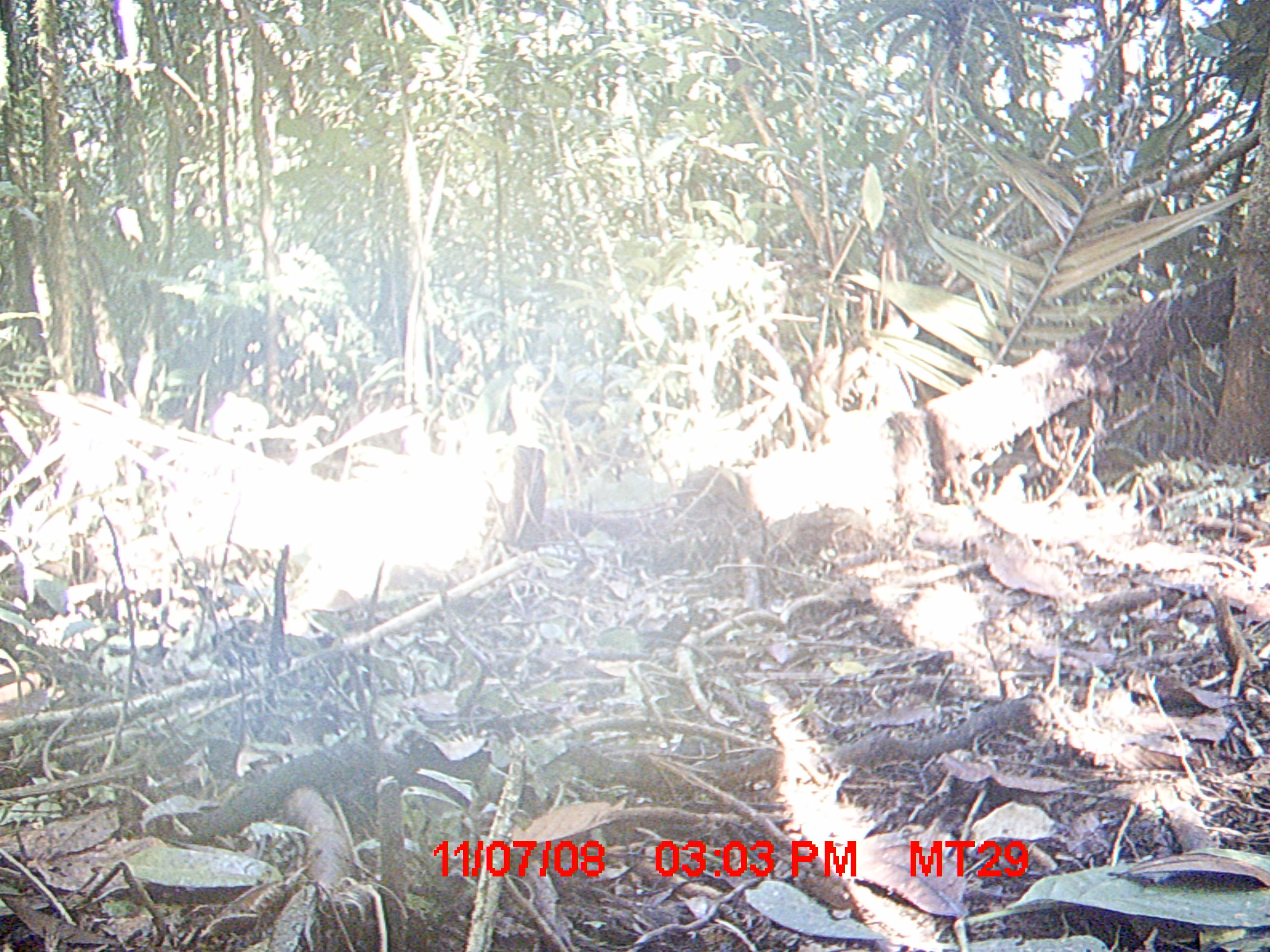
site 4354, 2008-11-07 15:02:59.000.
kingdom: Animalia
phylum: Chordata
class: Aves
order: Cuculiformes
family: Cuculidae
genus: Coua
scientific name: Coua serriana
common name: red-breasted coua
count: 1